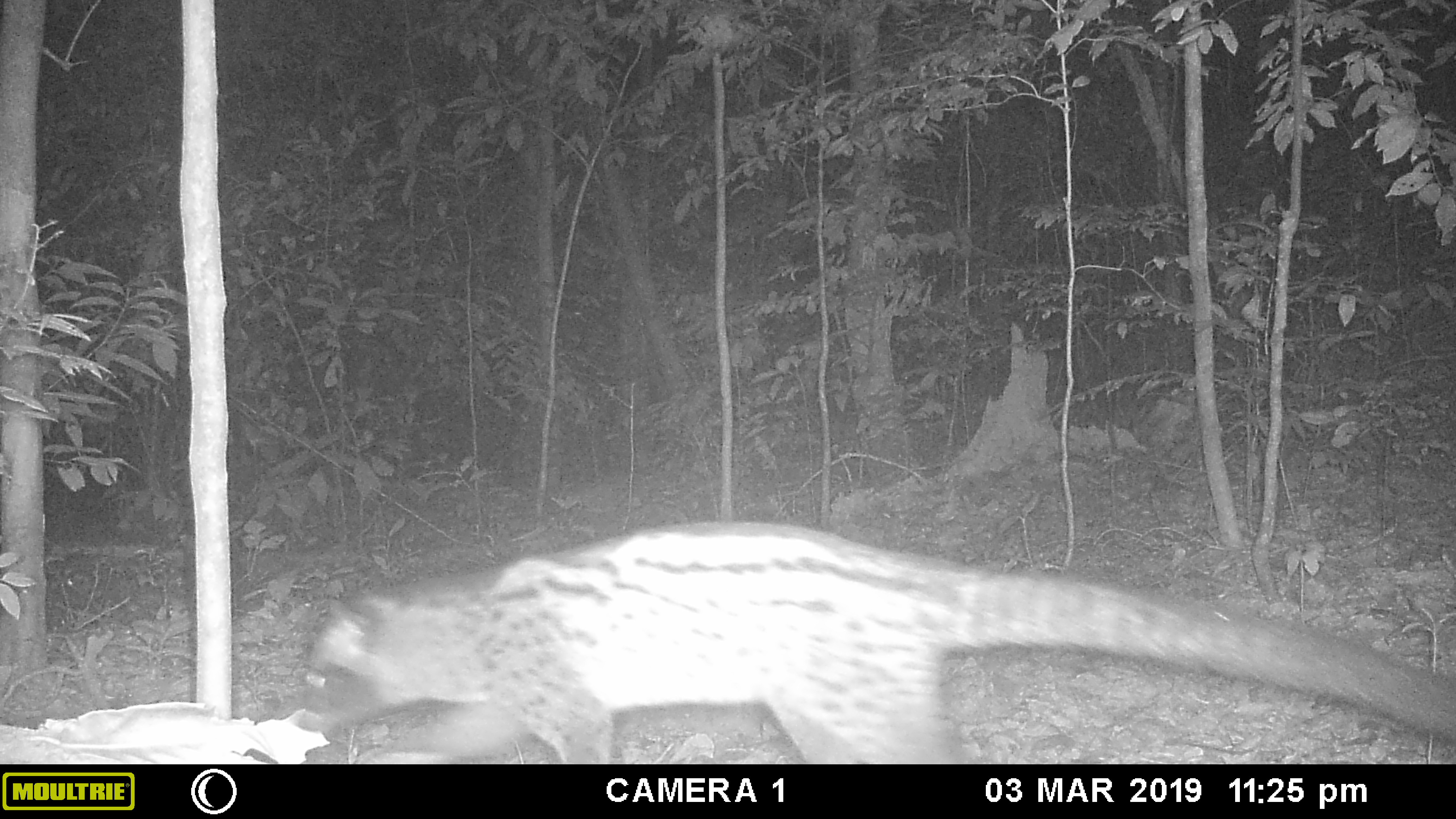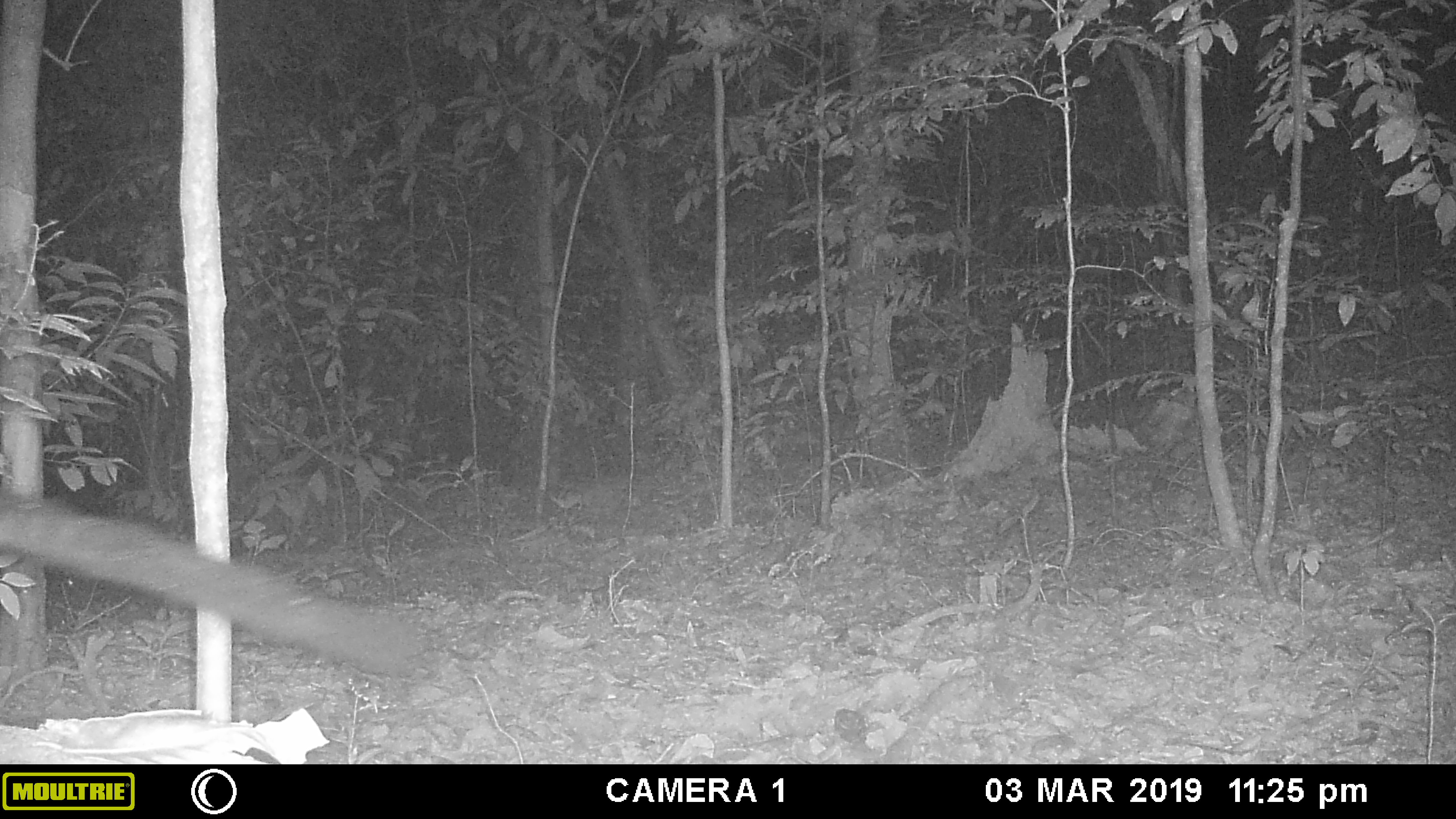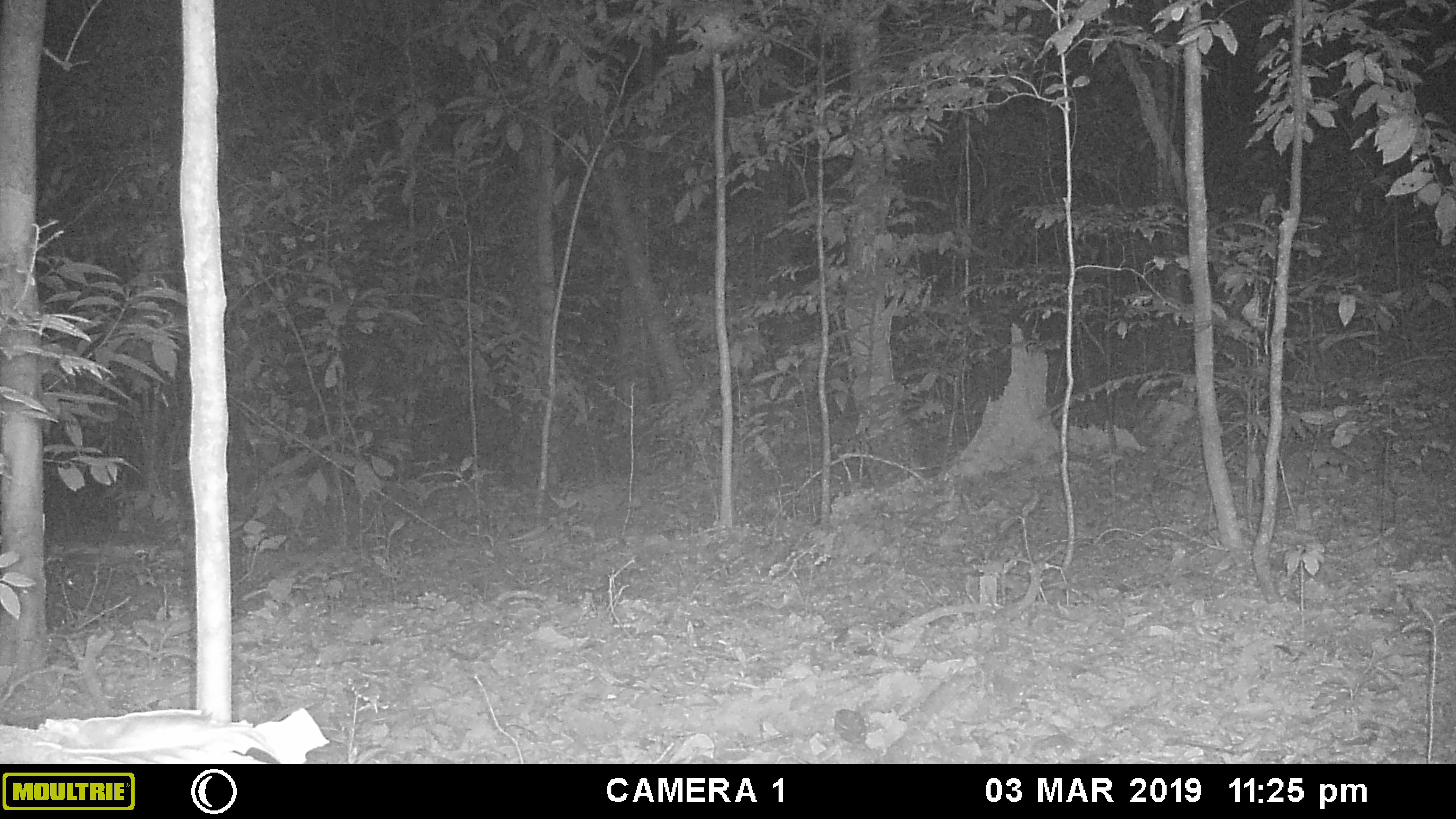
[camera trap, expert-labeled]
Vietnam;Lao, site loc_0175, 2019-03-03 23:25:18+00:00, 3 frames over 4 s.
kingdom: Animalia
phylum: Chordata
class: Mammalia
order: Carnivora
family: Viverridae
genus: Paradoxurus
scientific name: Paradoxurus hermaphroditus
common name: common palm civet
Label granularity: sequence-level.